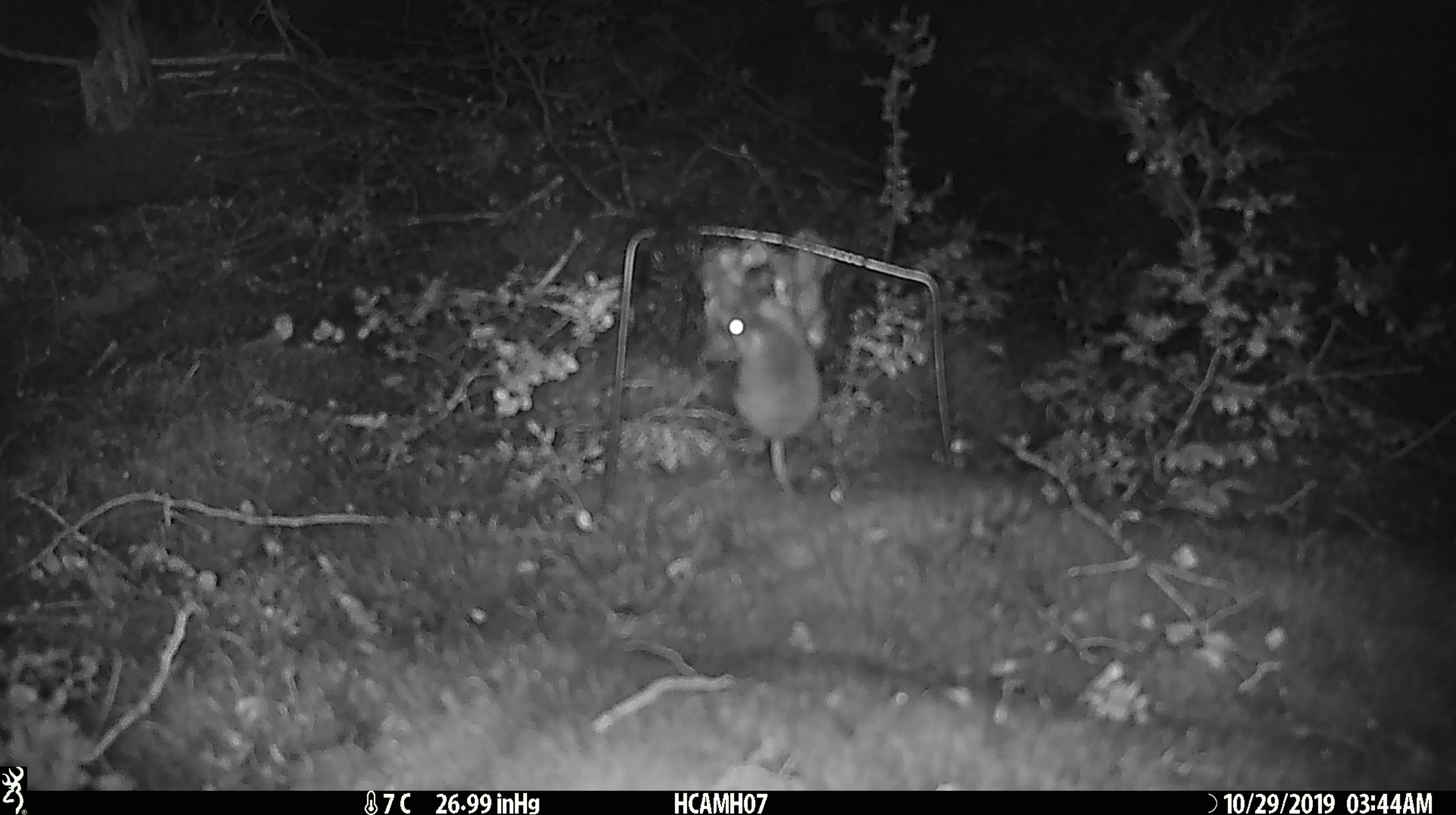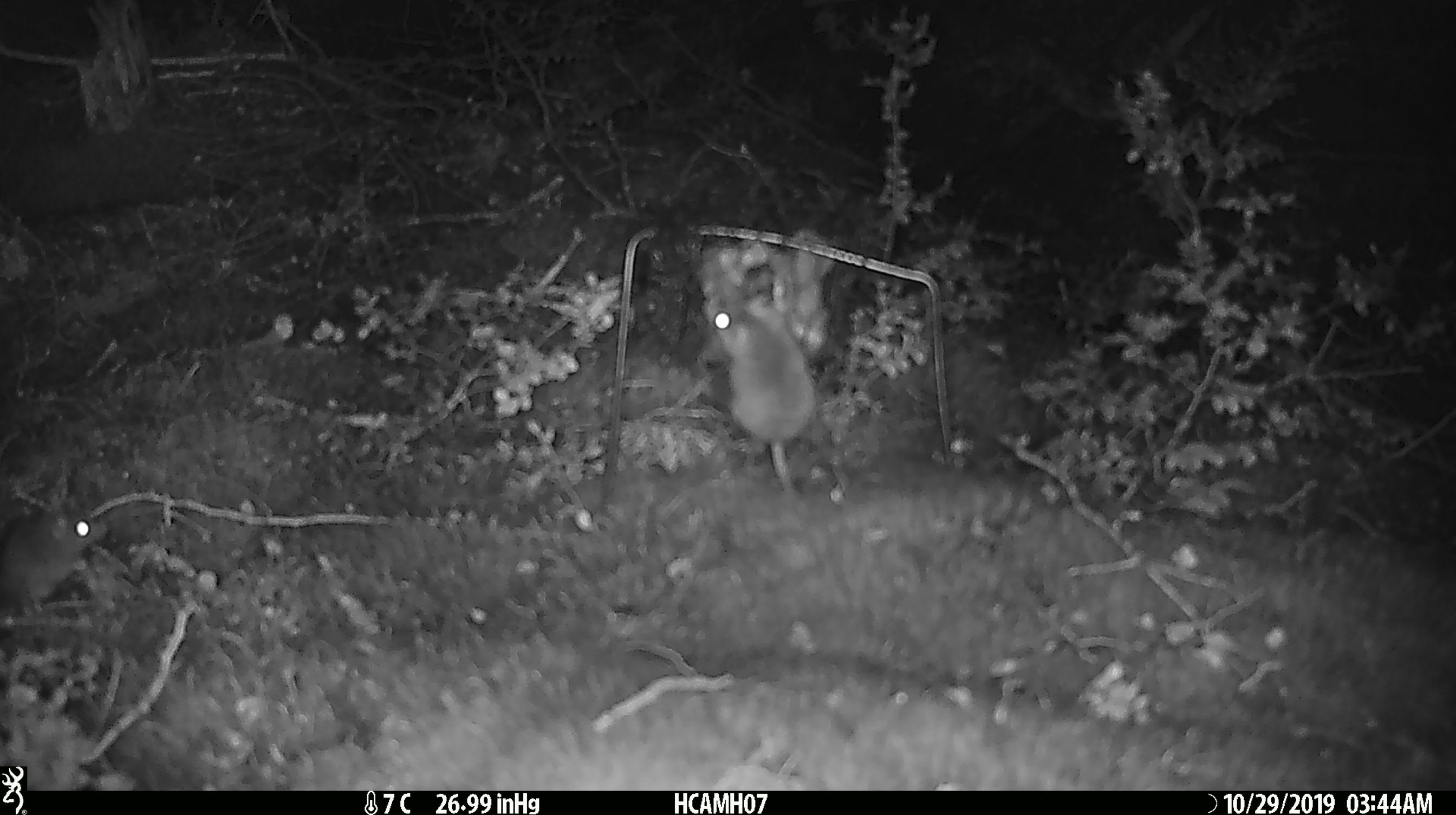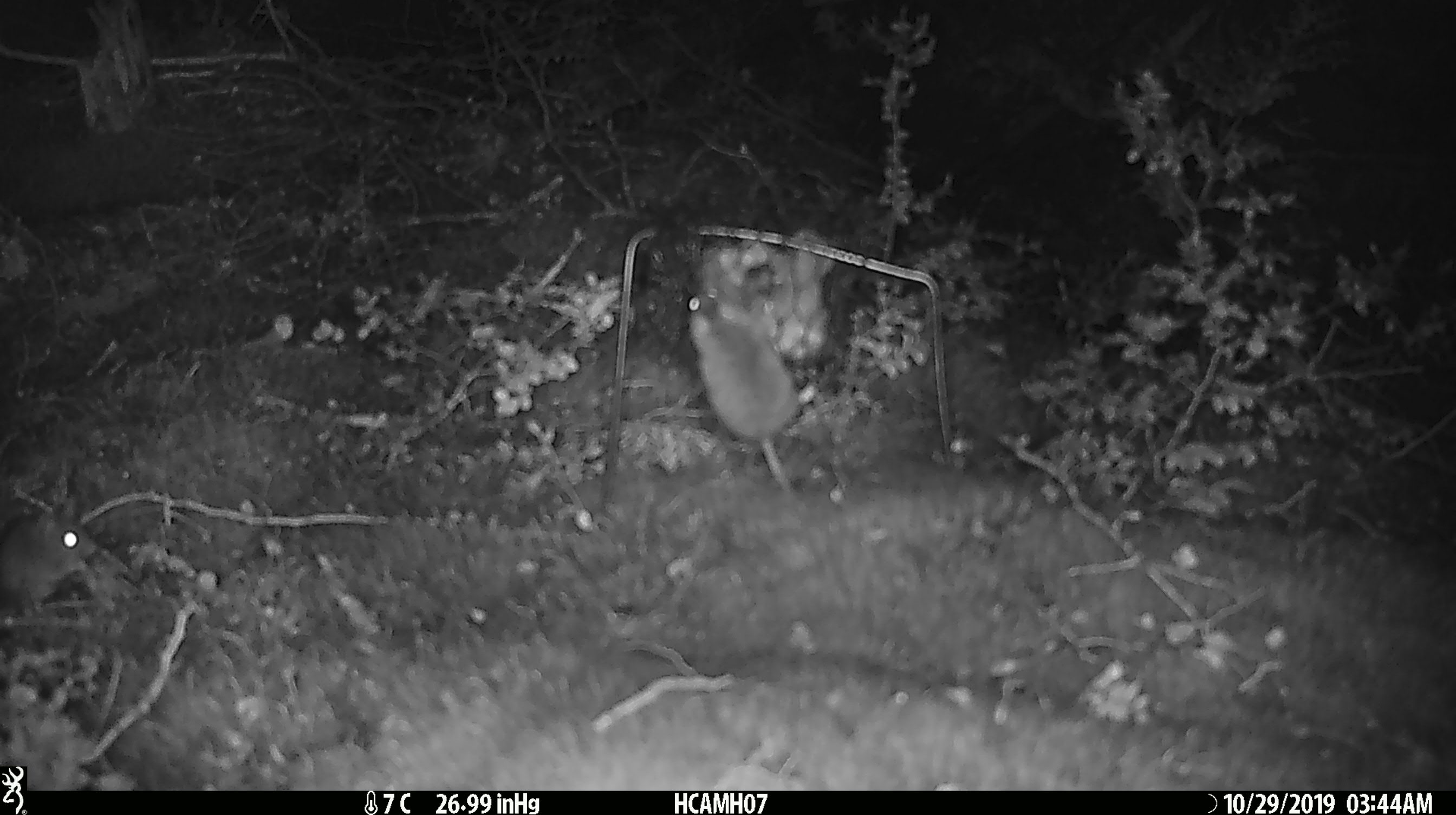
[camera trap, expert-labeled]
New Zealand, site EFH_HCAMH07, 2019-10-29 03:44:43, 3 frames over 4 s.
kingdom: Animalia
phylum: Chordata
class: Mammalia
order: Rodentia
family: Muridae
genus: Mus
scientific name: Mus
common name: mouse